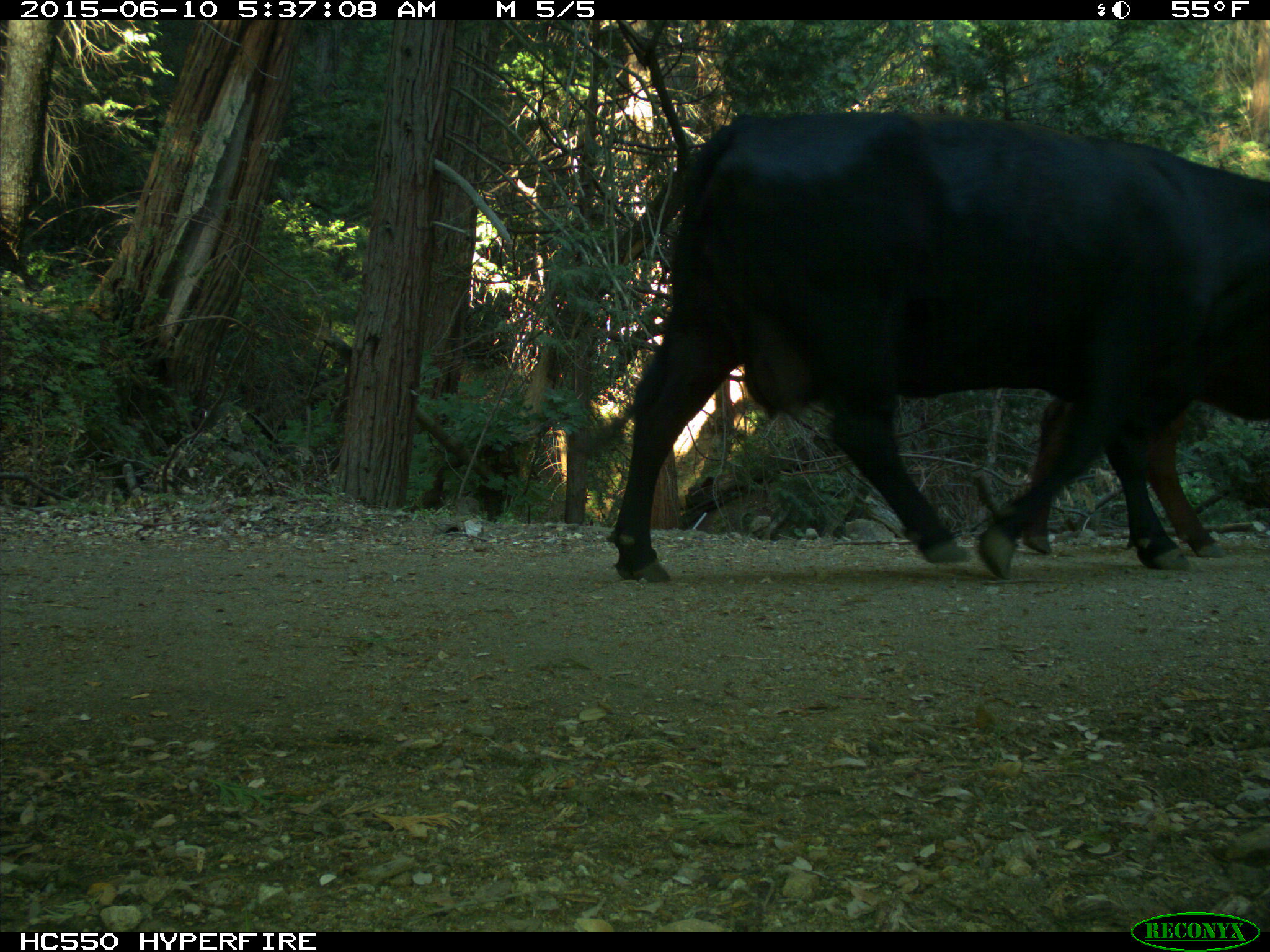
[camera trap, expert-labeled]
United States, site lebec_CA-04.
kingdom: Animalia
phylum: Chordata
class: Mammalia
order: Artiodactyla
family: Bovidae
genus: Bos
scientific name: Bos taurus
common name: domestic cow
Bos taurus (domestic cow).